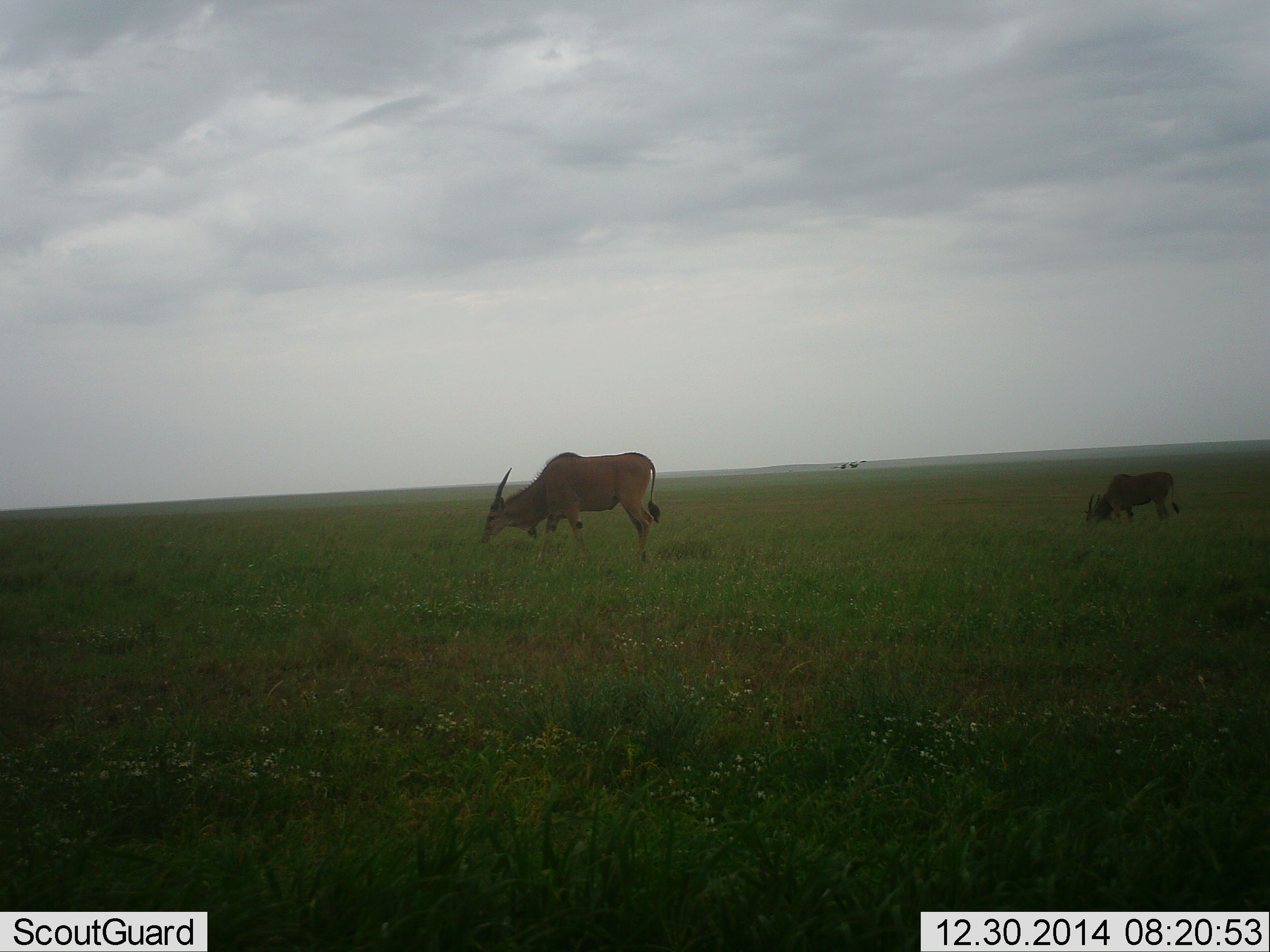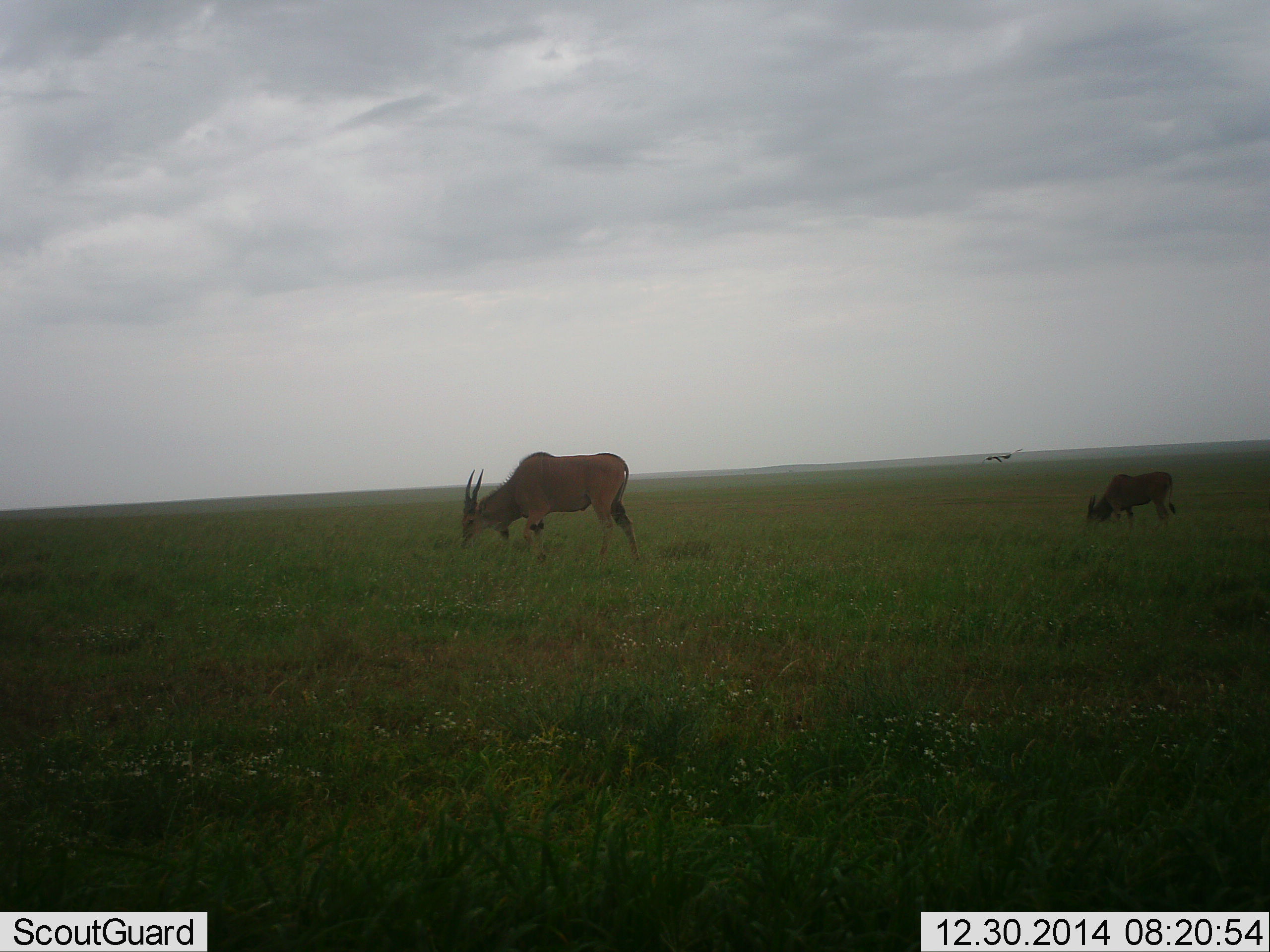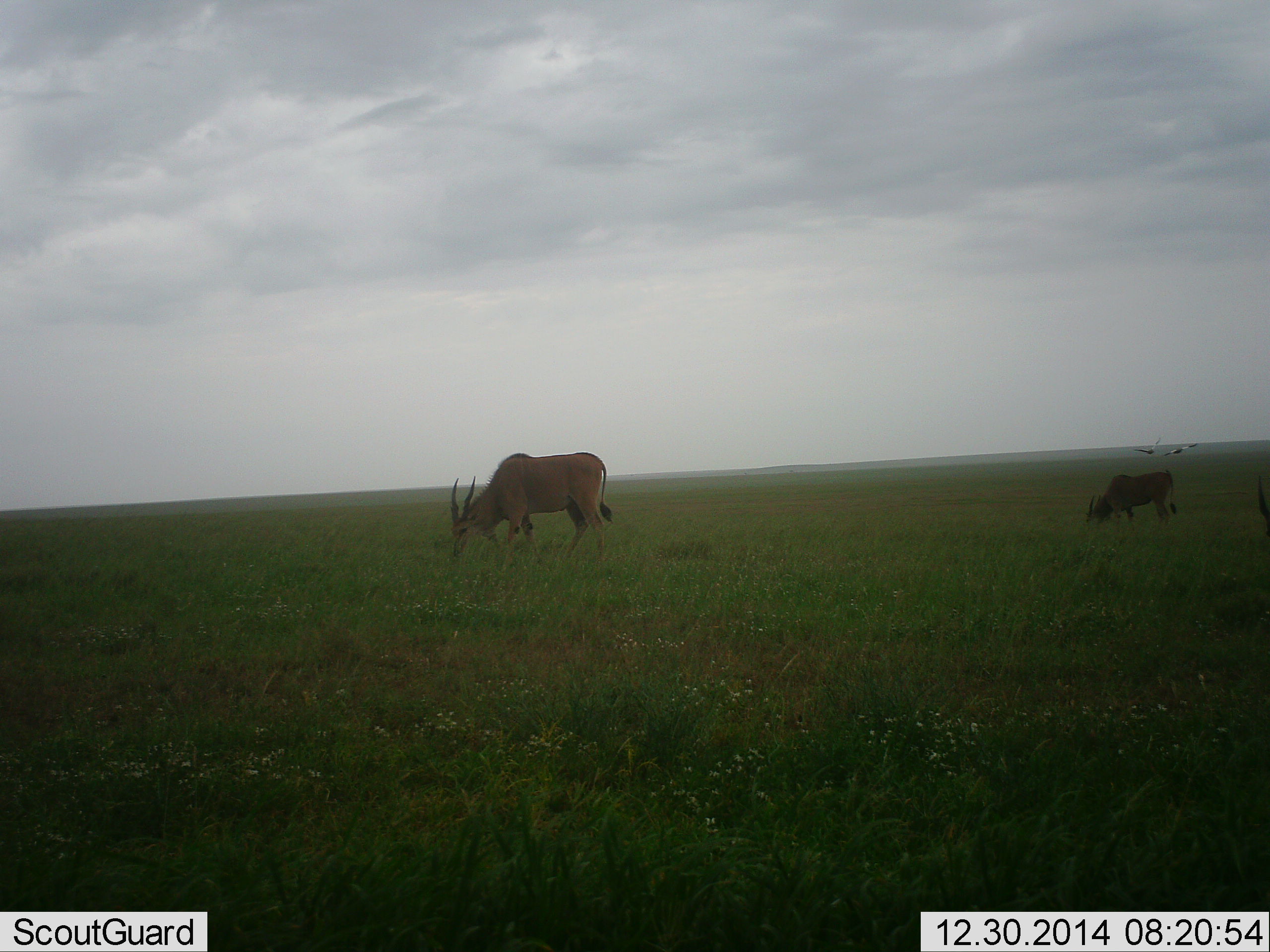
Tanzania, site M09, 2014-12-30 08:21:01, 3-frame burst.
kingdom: Animalia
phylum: Chordata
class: Mammalia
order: Artiodactyla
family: Bovidae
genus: Tragelaphus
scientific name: Tragelaphus oryx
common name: eland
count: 2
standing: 27%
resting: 0%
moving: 33%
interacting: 0%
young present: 27%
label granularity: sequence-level